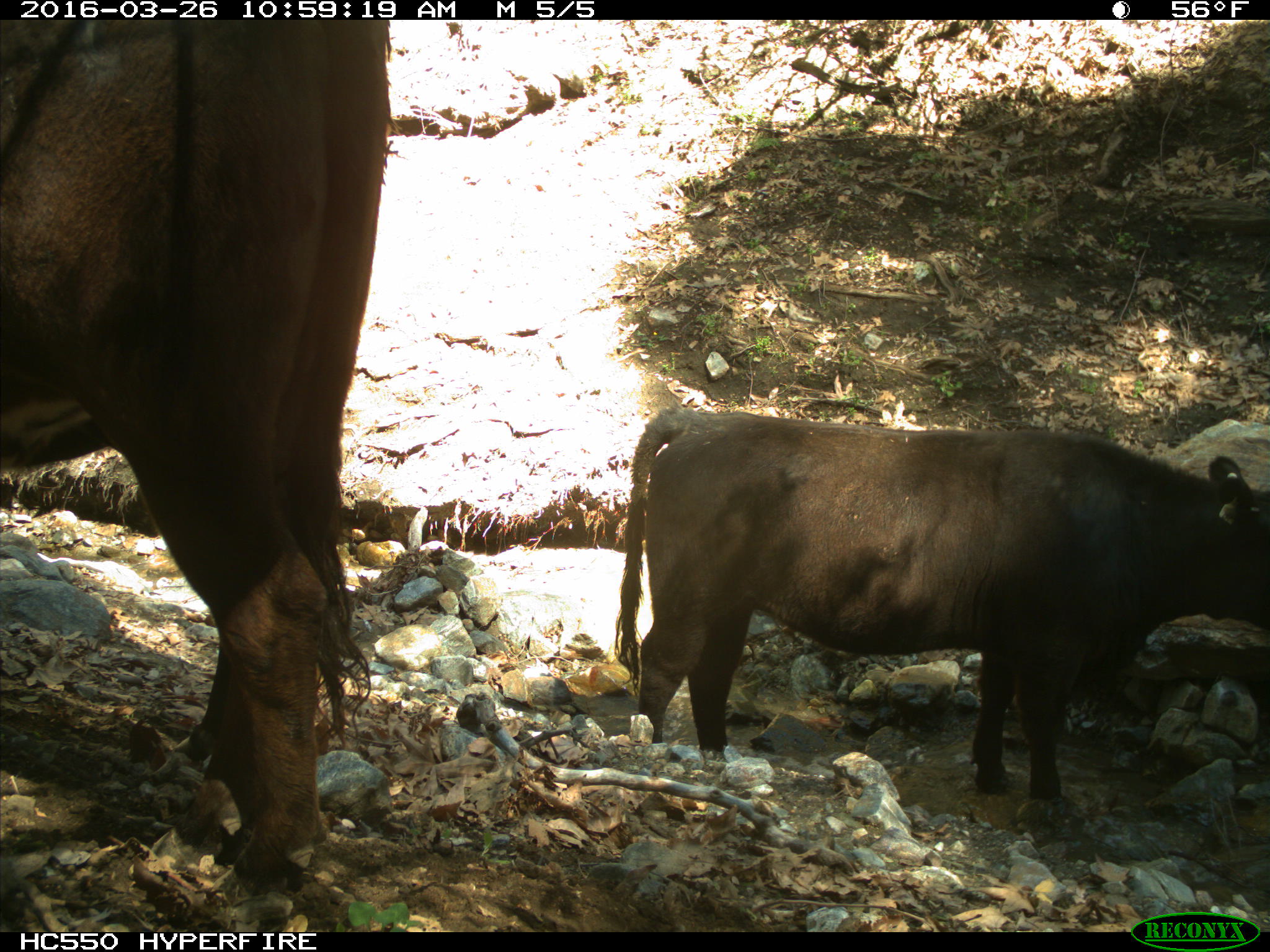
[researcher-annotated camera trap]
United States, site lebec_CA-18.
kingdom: Animalia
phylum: Chordata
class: Mammalia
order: Artiodactyla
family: Bovidae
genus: Bos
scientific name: Bos taurus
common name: domestic cow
Bos taurus (domestic cow).